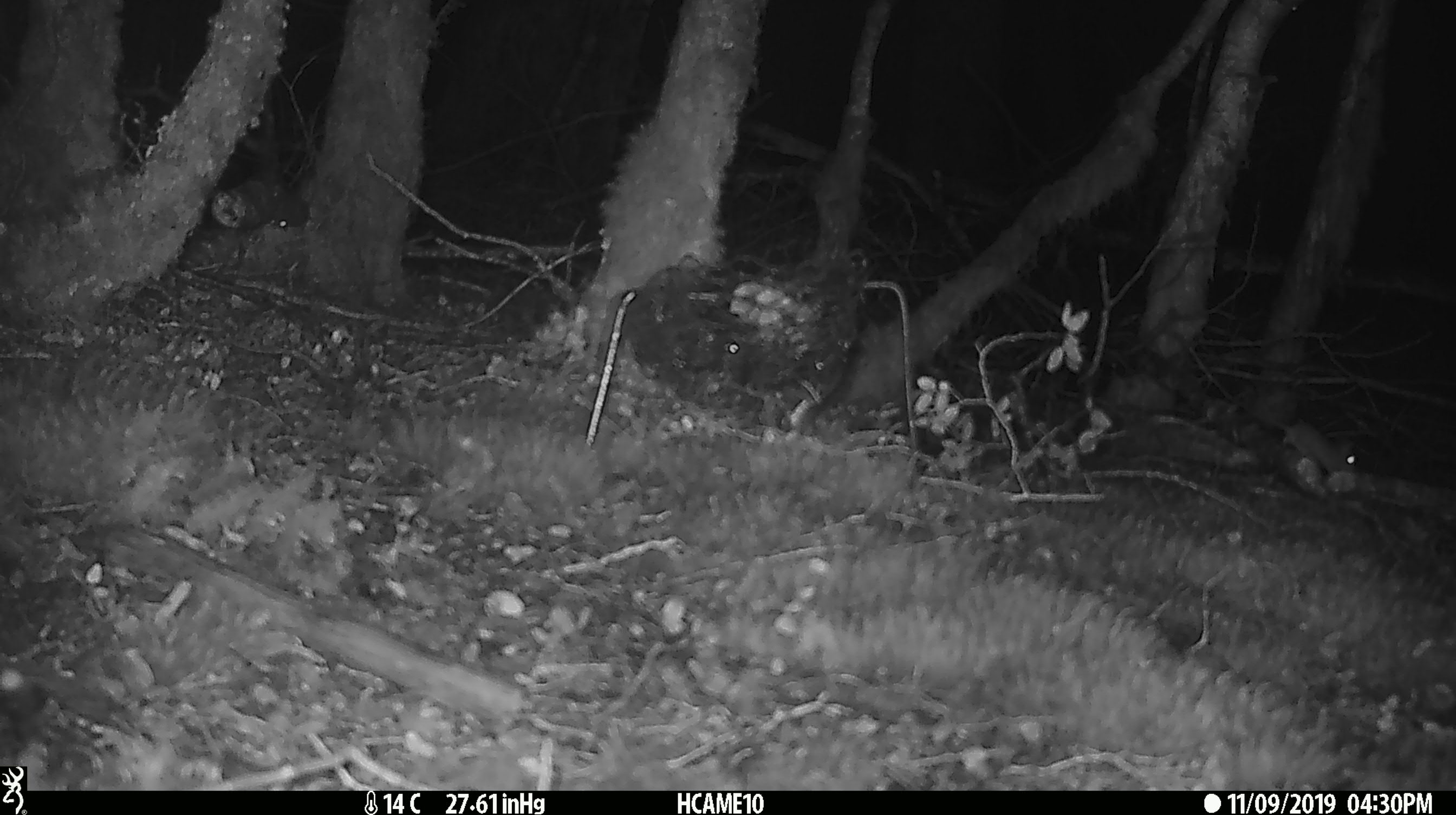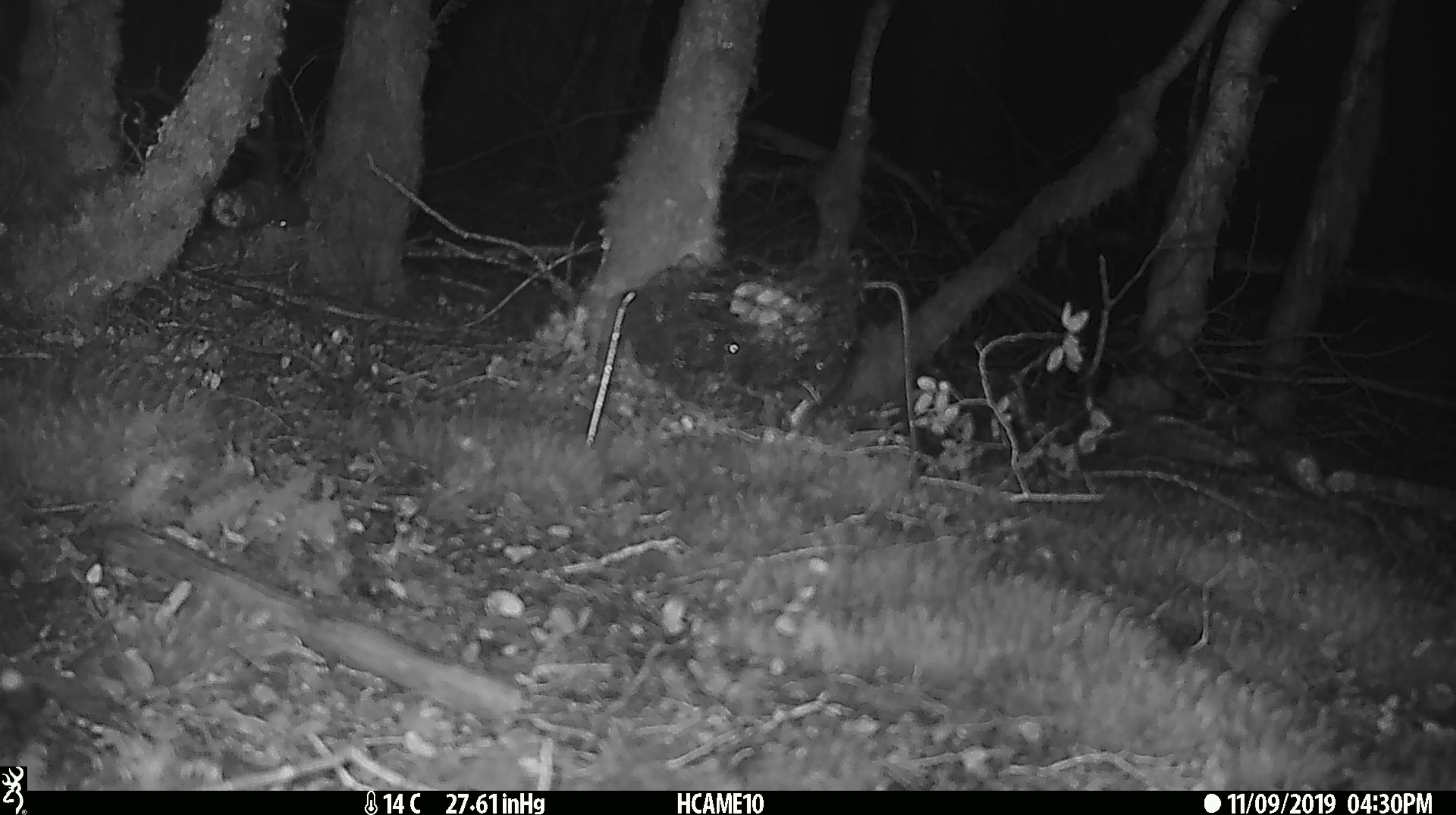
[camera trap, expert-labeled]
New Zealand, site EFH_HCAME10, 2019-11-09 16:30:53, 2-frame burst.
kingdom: Animalia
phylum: Chordata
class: Mammalia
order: Rodentia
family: Muridae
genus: Mus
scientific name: Mus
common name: mouse